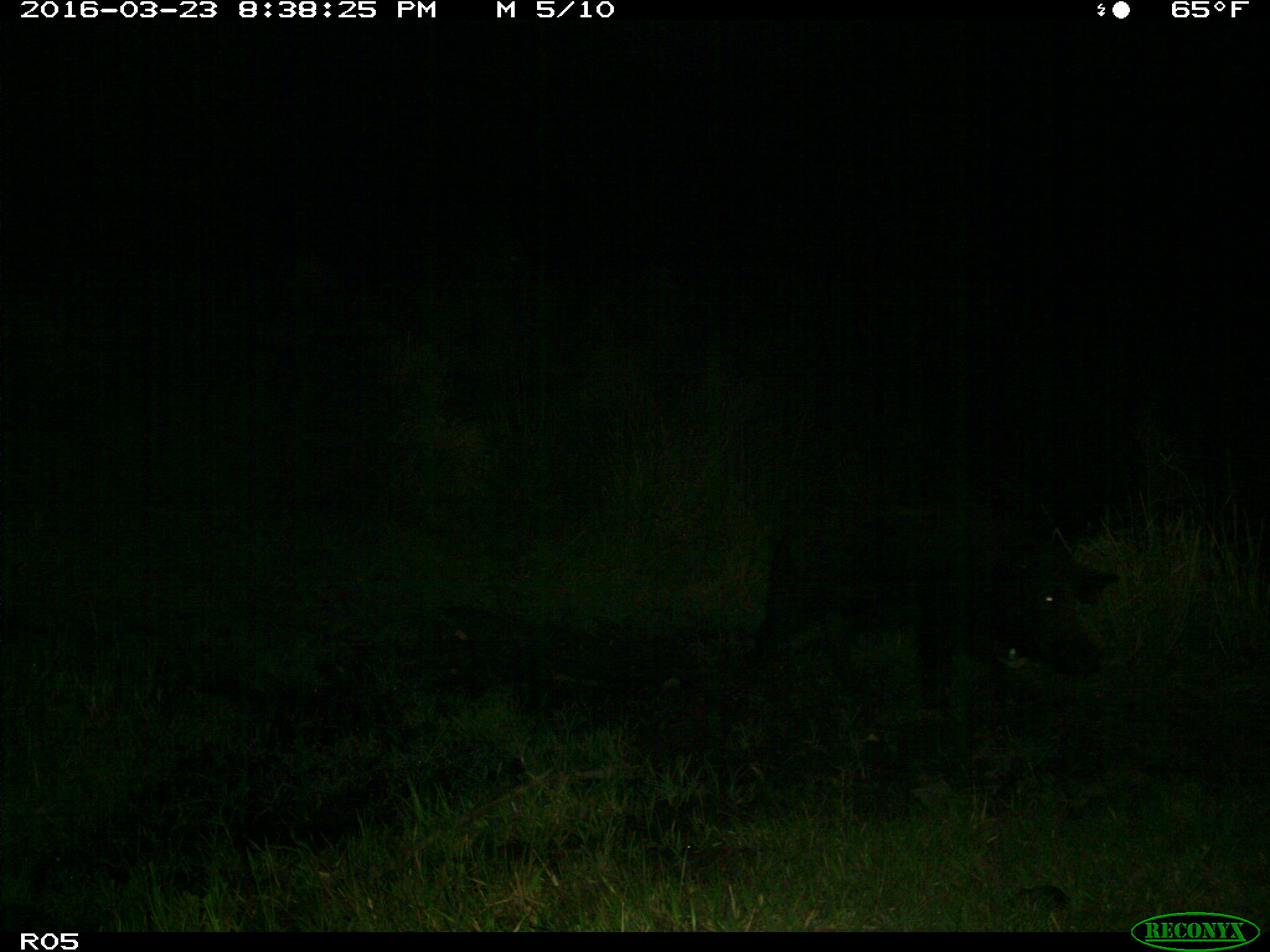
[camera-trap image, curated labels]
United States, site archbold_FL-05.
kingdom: Animalia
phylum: Chordata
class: Mammalia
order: Artiodactyla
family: Suidae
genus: Sus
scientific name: Sus scrofa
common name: wild boar